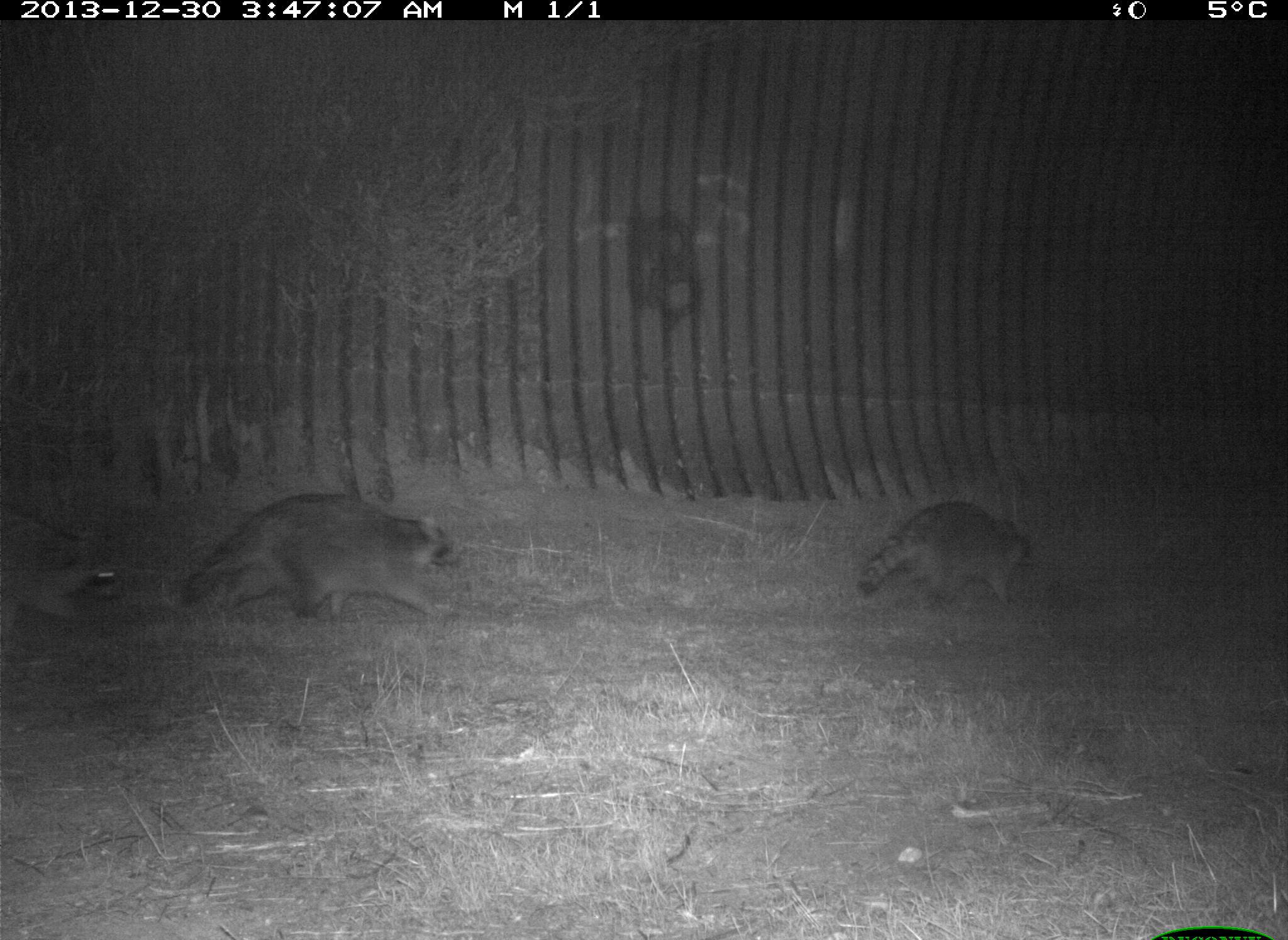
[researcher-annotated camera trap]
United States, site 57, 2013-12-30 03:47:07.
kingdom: Animalia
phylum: Chordata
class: Mammalia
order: Carnivora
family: Procyonidae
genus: Procyon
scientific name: Procyon lotor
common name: raccoon